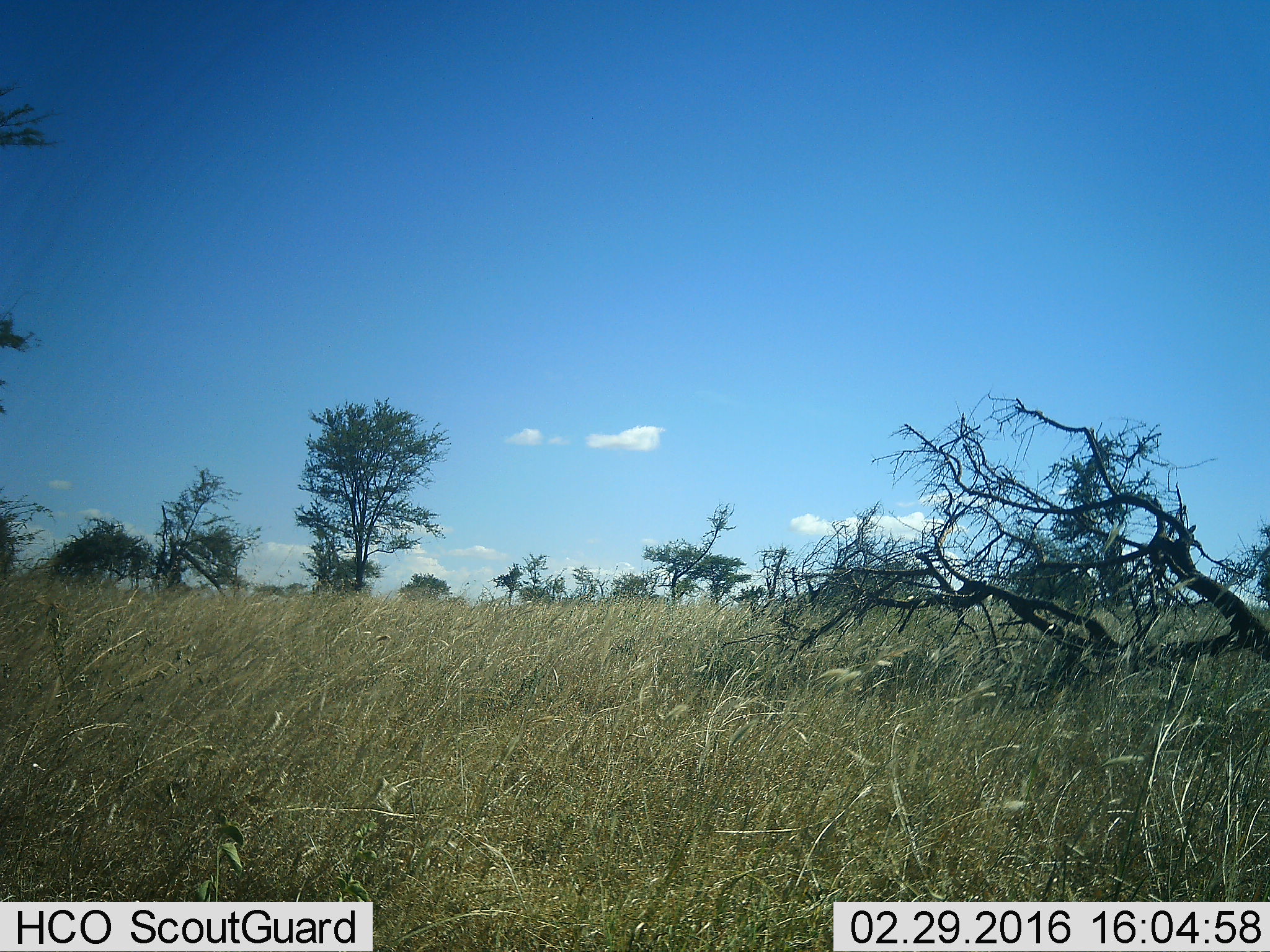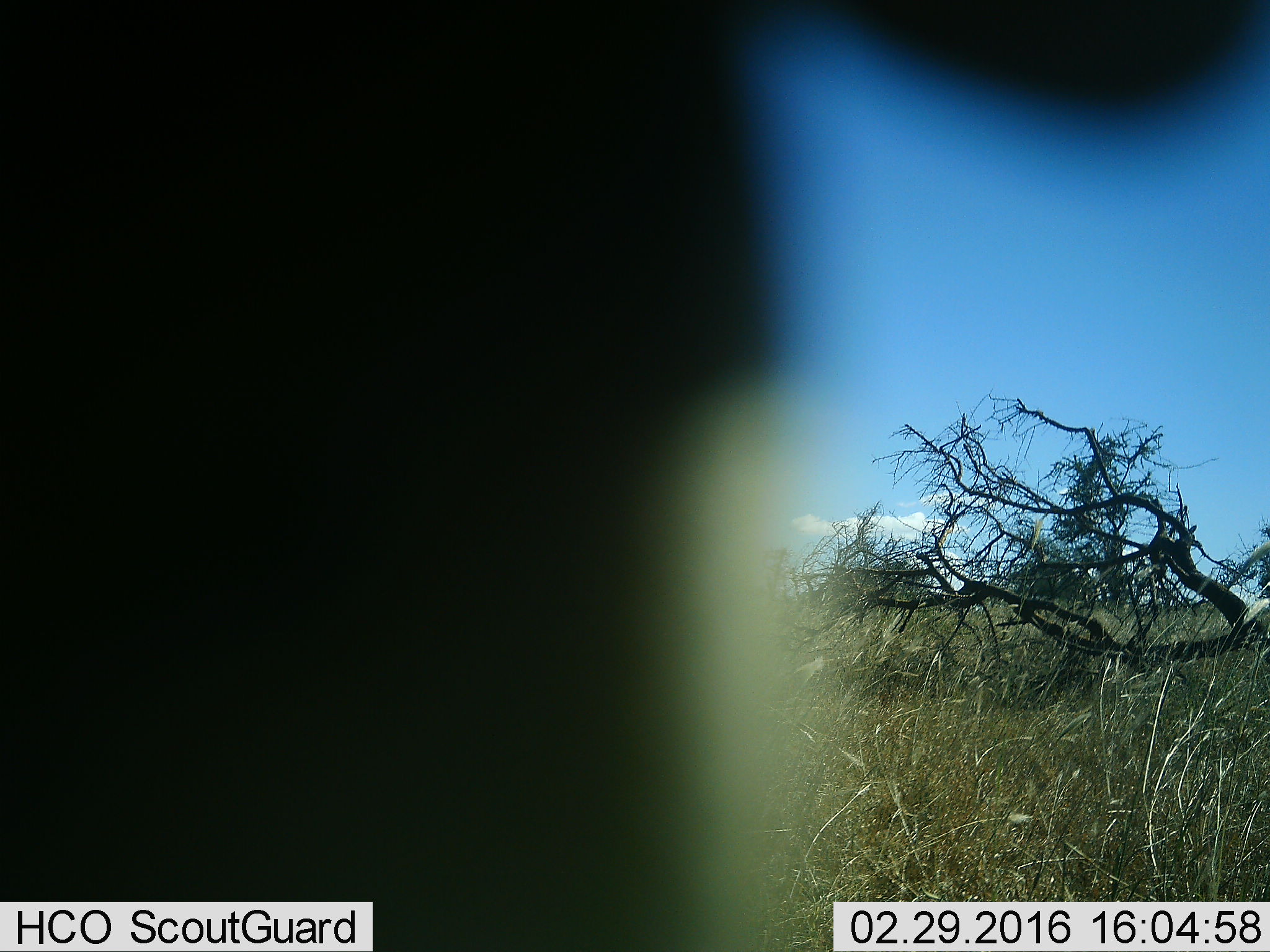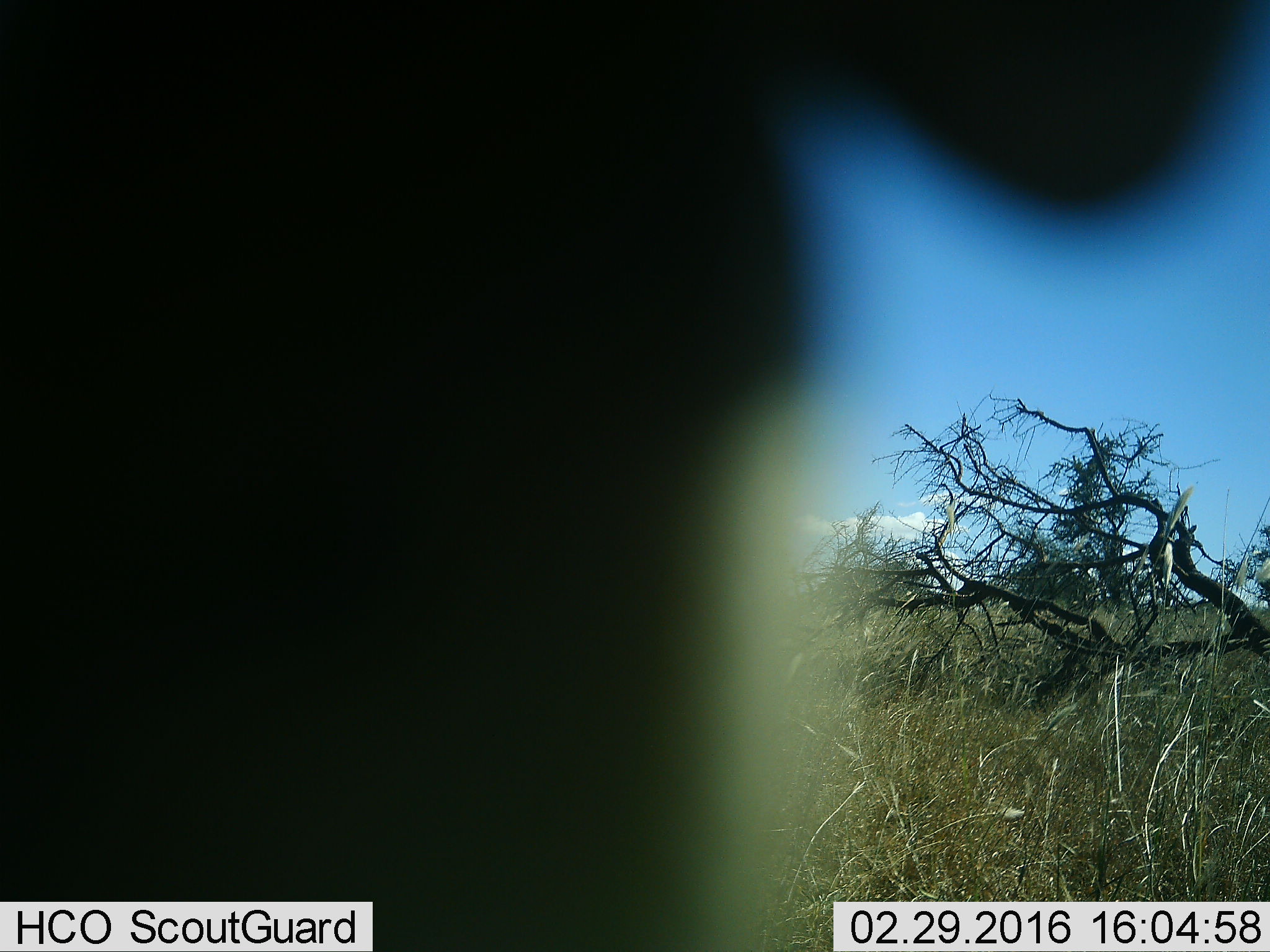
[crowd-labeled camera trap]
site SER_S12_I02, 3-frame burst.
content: unidentified animal